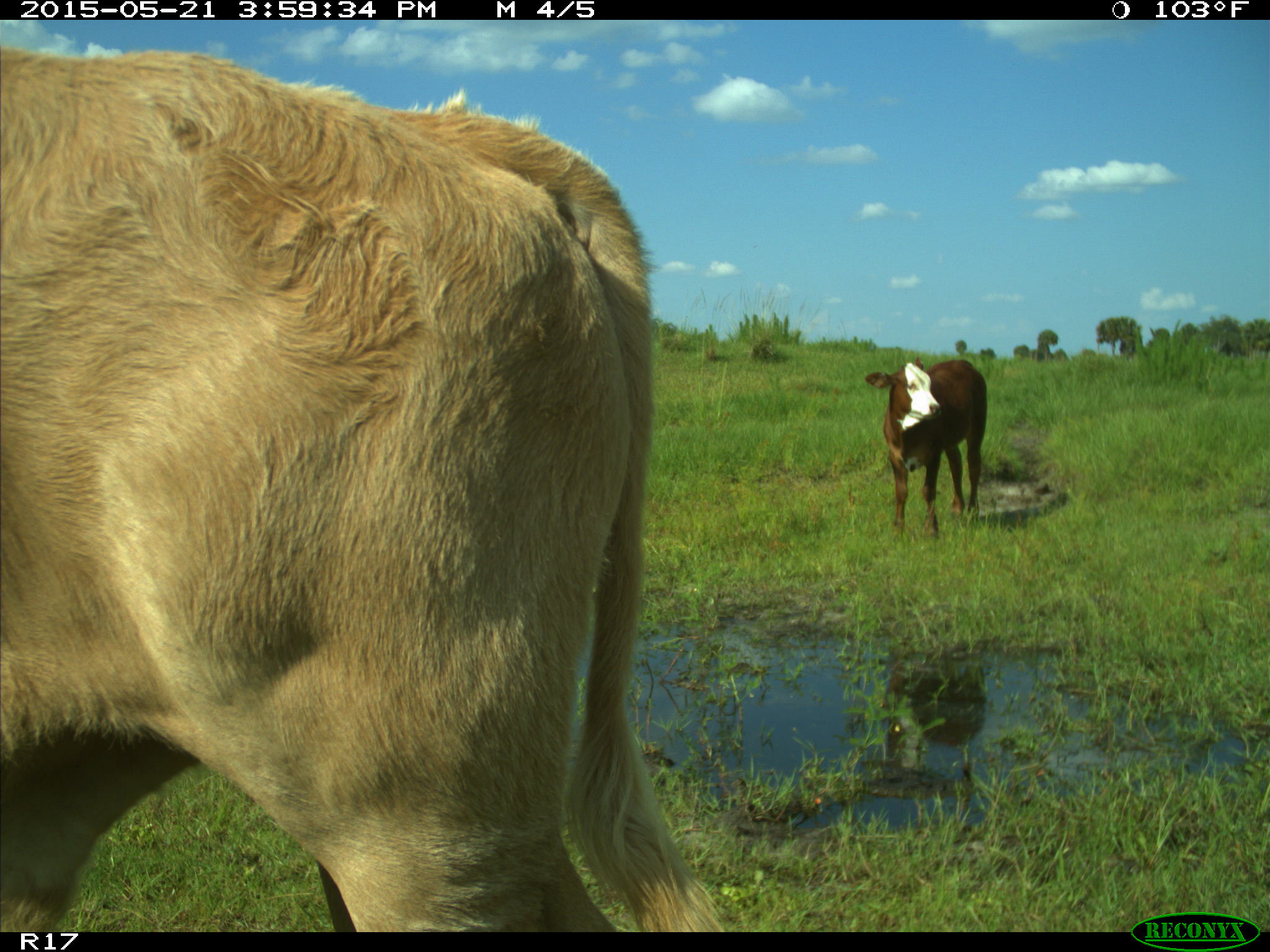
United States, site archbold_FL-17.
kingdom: Animalia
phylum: Chordata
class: Mammalia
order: Artiodactyla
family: Bovidae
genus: Bos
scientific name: Bos taurus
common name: domestic cow